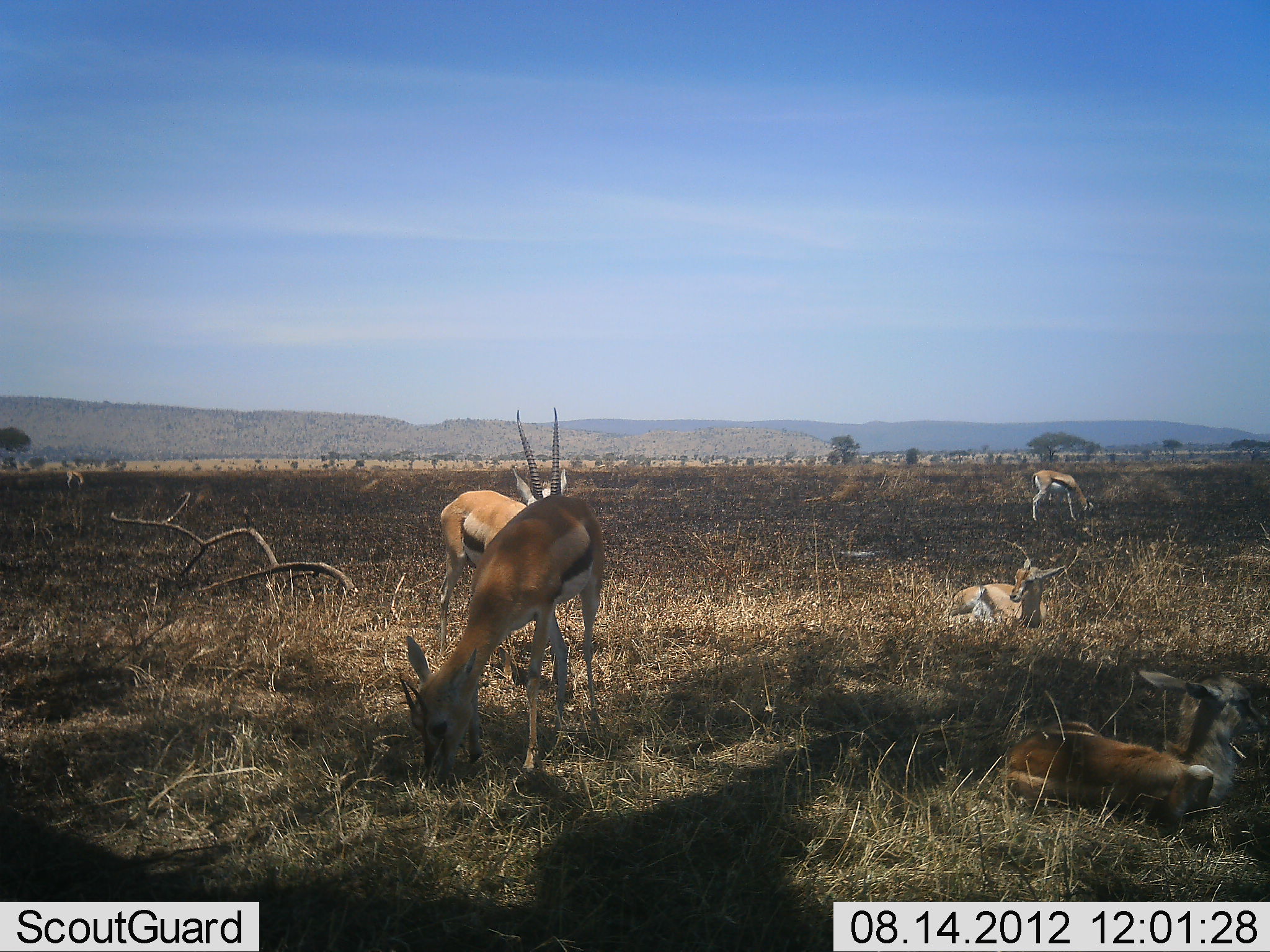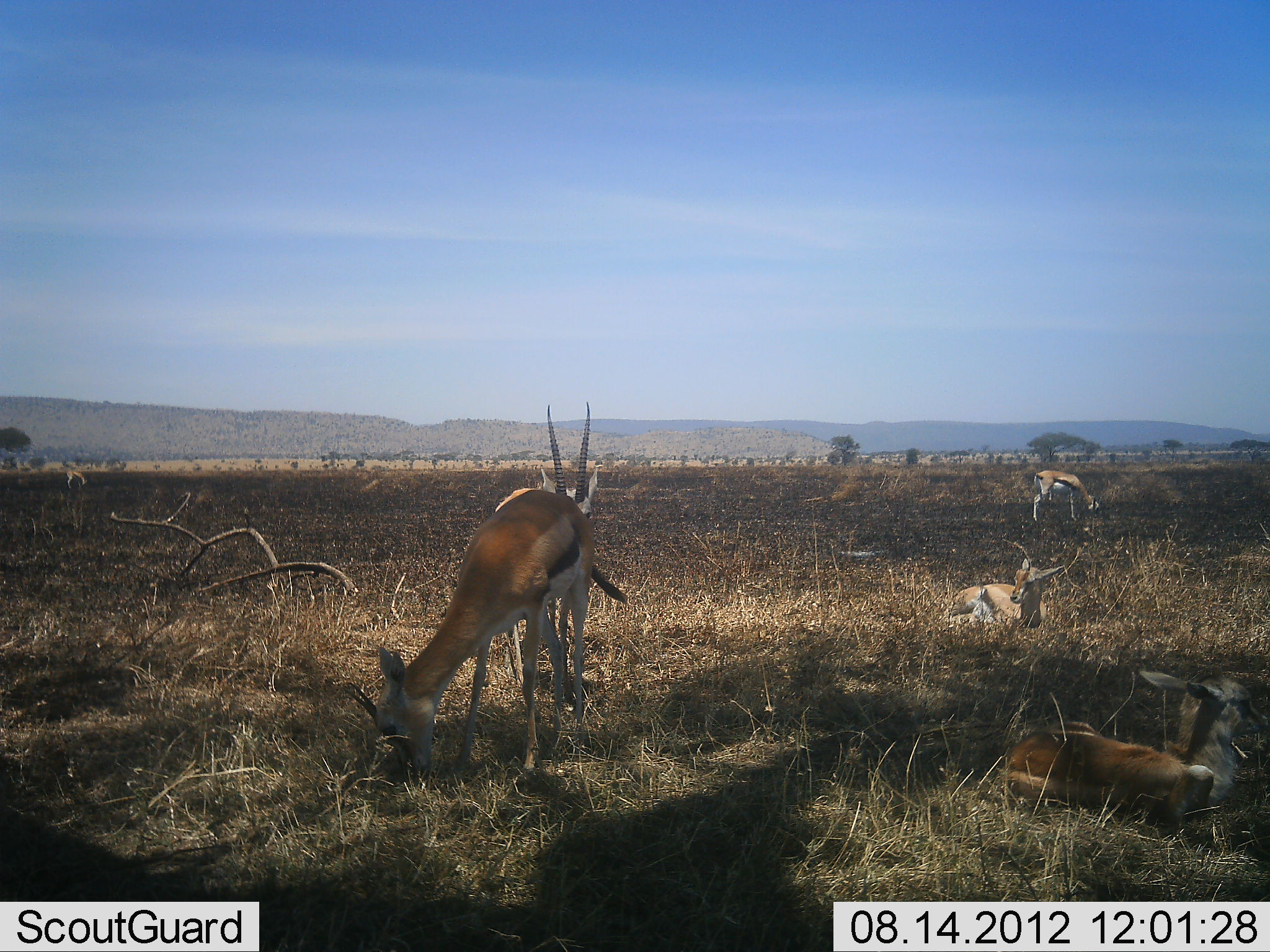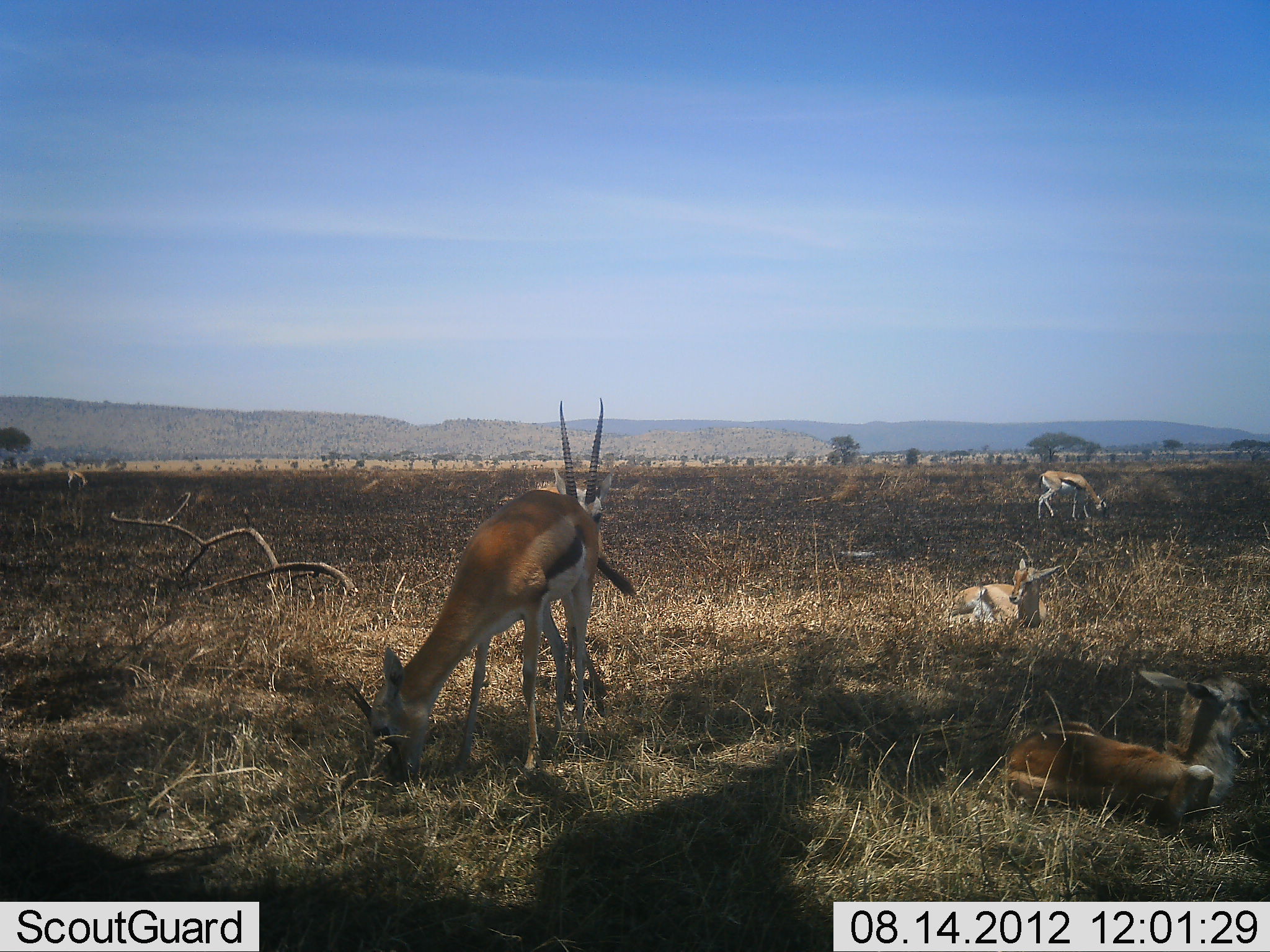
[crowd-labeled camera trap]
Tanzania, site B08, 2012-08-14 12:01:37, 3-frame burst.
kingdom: Animalia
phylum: Chordata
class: Mammalia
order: Artiodactyla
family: Bovidae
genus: Eudorcas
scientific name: Eudorcas thomsonii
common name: thomson's gazelle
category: gazellethomsons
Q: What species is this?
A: Gazellethomsons (thomson's gazelle) (Eudorcas thomsonii).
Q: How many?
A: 6.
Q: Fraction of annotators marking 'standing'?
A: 40%.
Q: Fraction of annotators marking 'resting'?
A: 90%.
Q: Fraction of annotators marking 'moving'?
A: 10%.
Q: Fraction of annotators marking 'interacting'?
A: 0%.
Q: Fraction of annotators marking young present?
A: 0%.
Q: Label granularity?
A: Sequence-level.